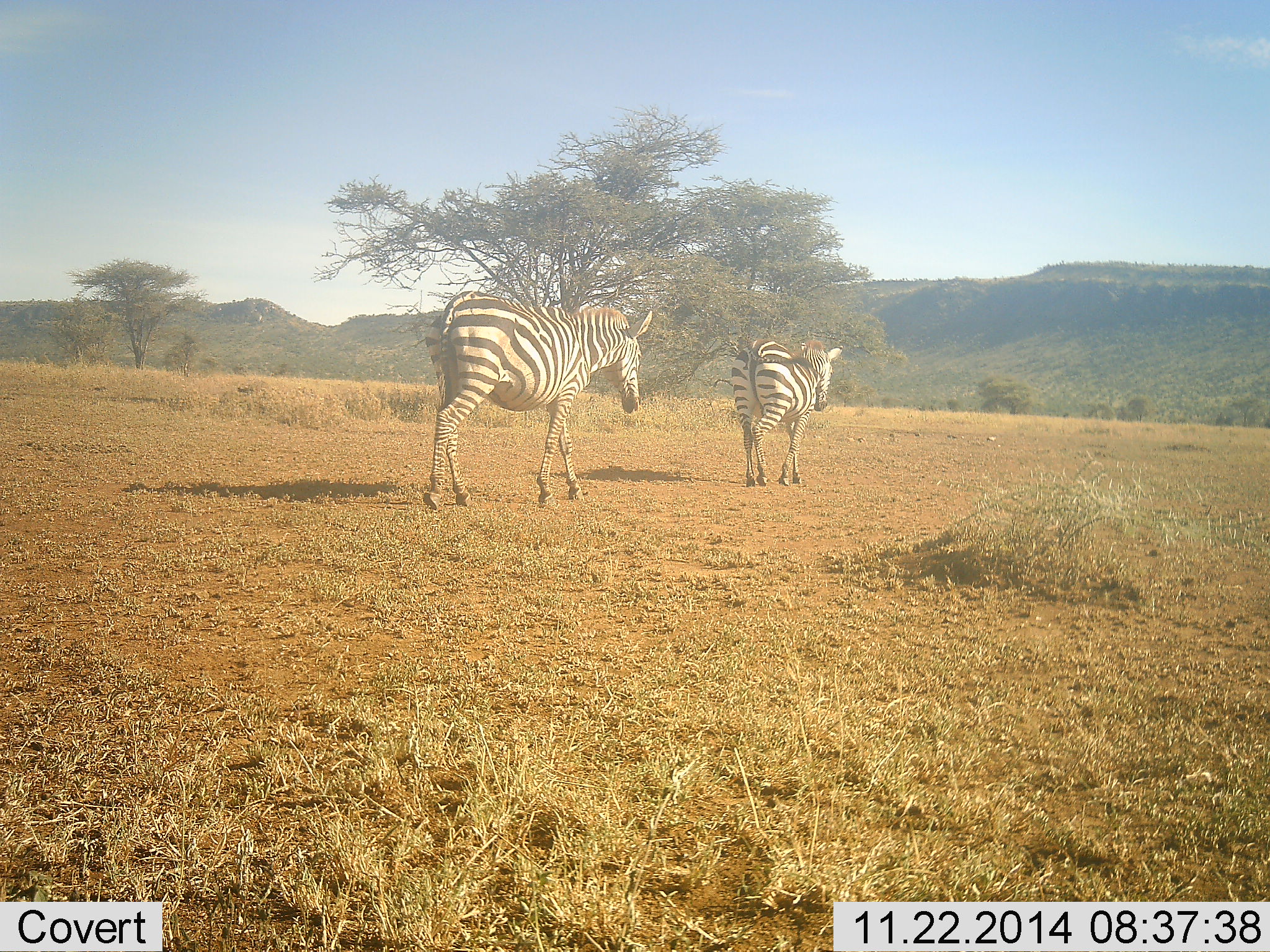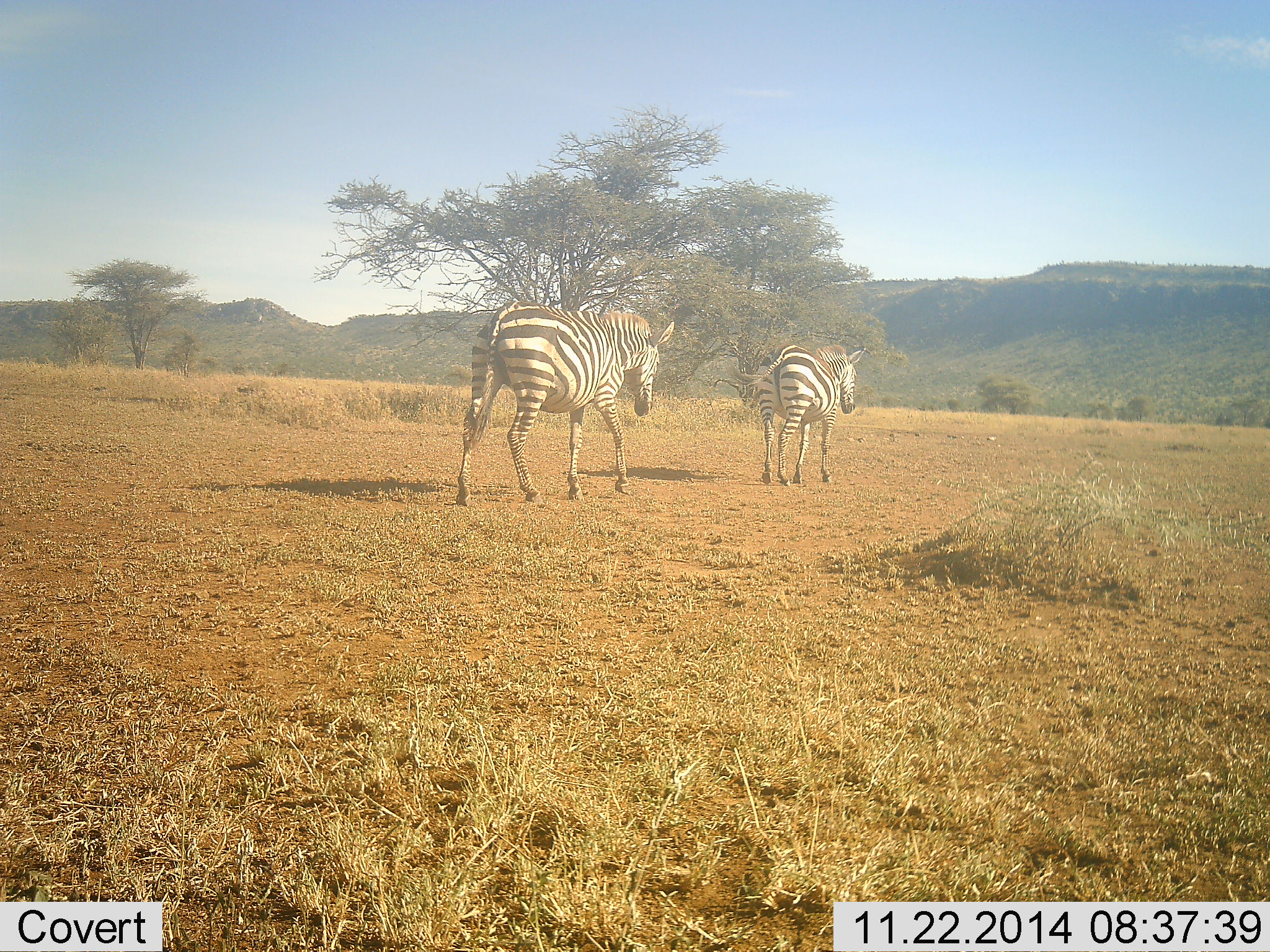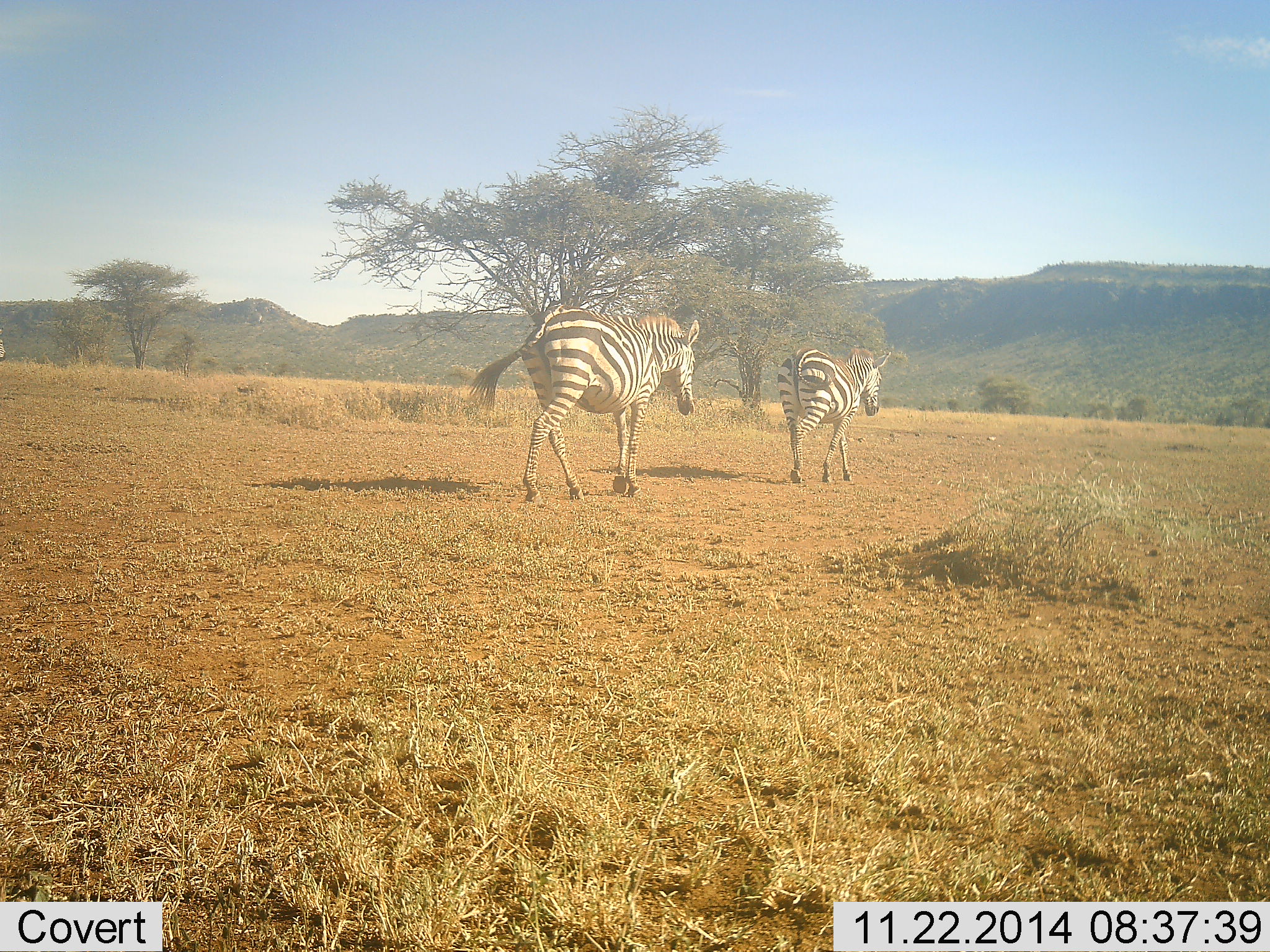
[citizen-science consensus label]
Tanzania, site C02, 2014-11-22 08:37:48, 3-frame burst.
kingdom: Animalia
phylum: Chordata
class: Mammalia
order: Perissodactyla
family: Equidae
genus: Equus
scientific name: Equus quagga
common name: plains zebra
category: zebra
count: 2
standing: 20%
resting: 0%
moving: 90%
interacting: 0%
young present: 0%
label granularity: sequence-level